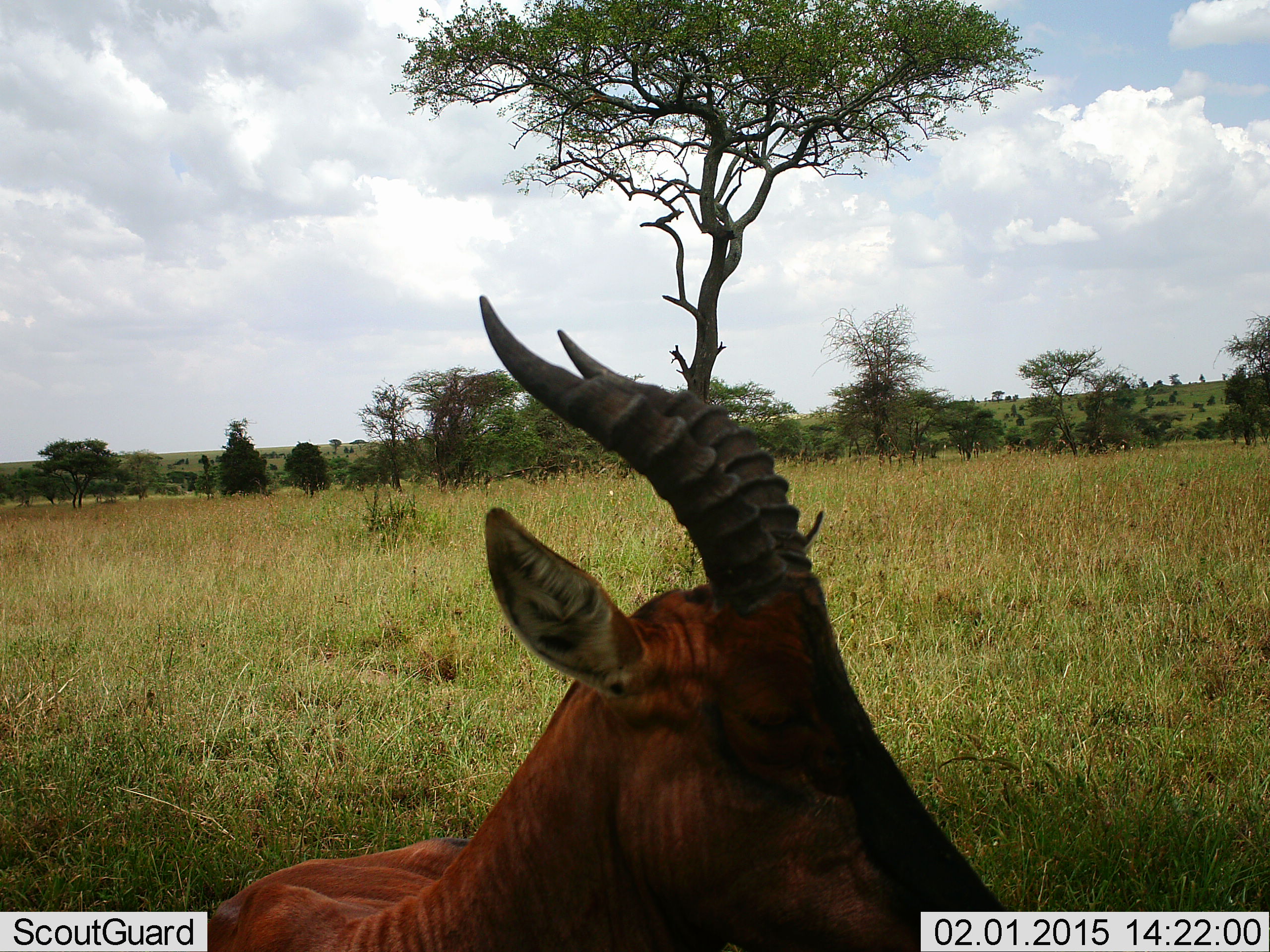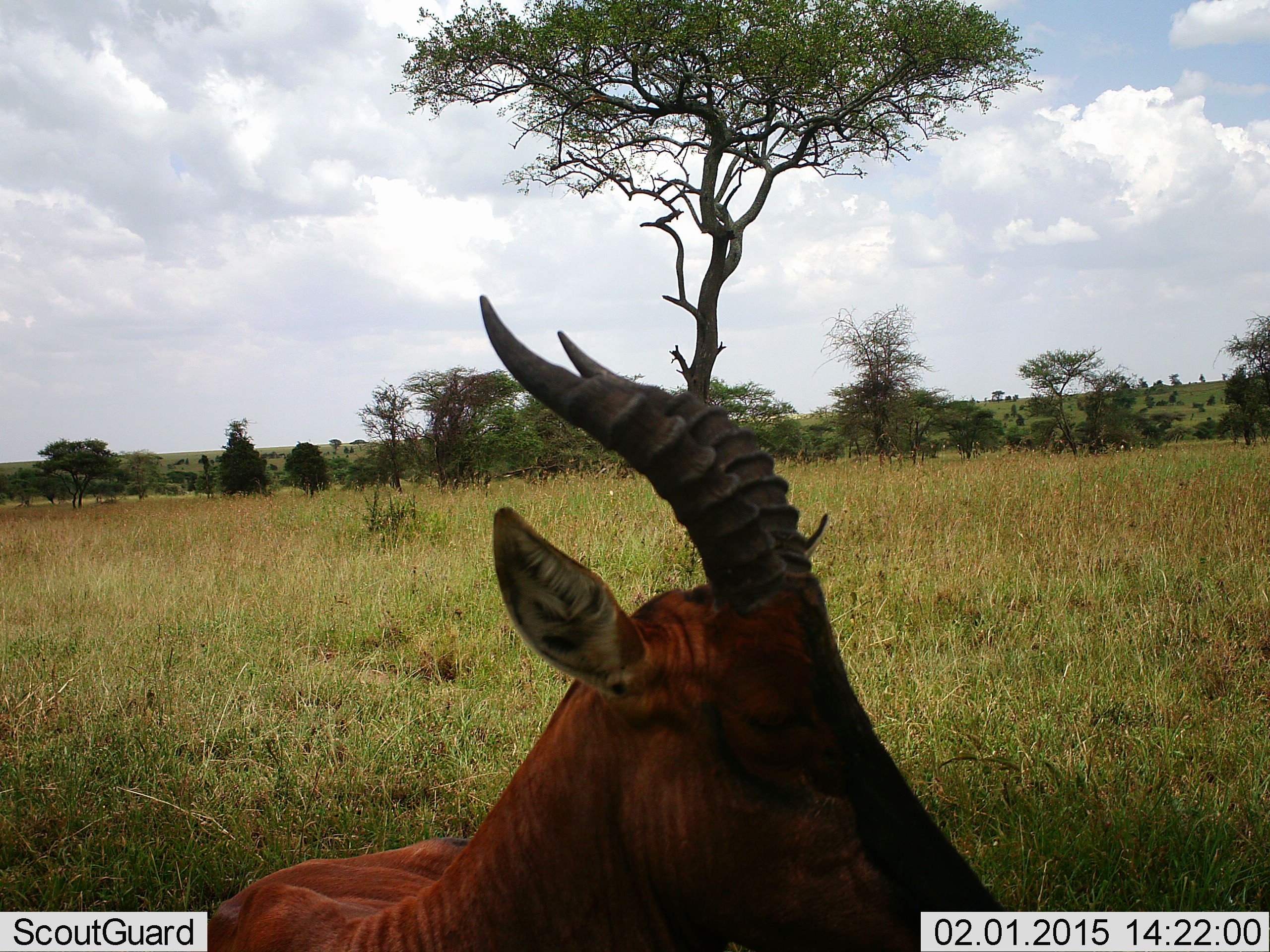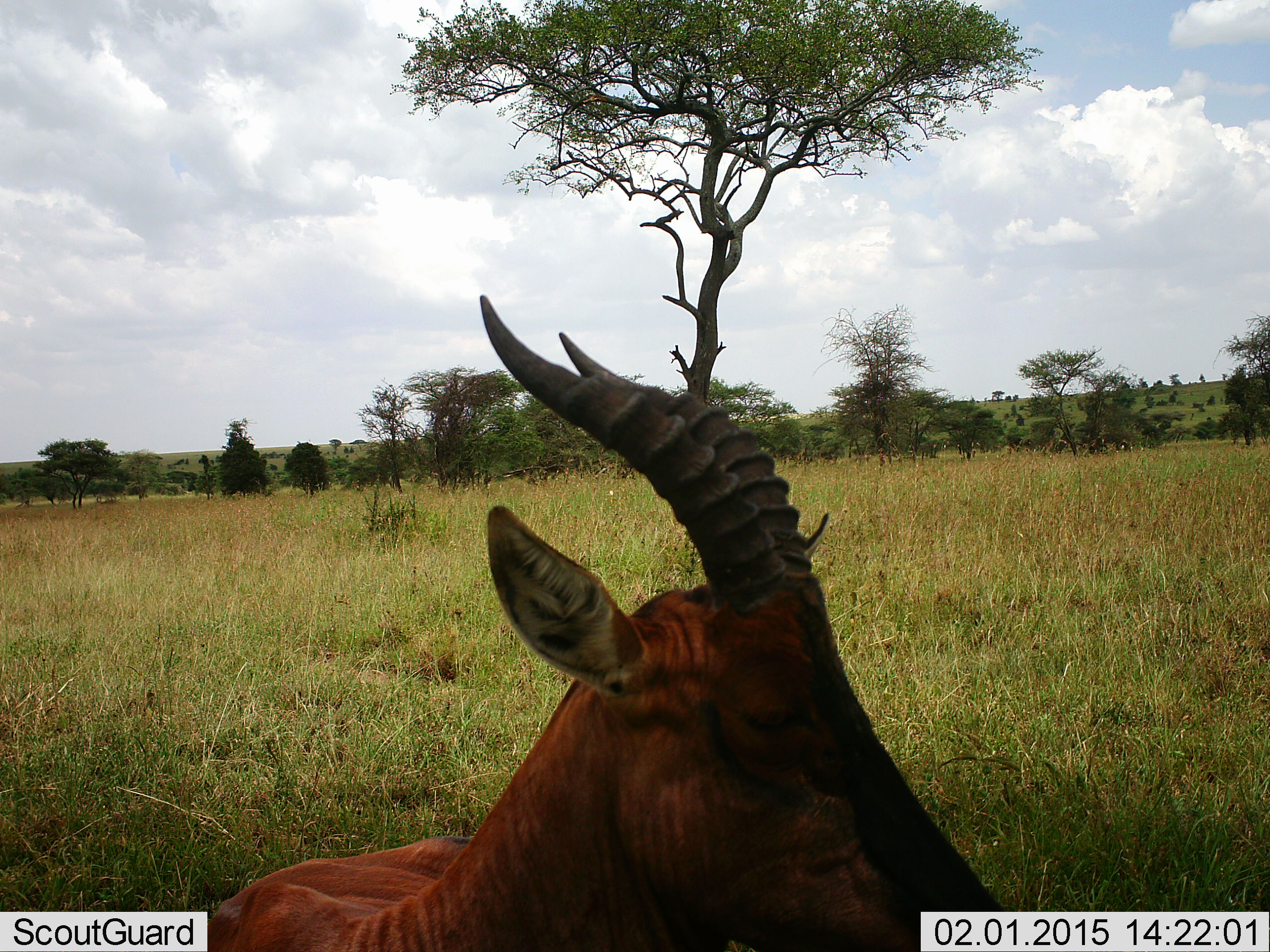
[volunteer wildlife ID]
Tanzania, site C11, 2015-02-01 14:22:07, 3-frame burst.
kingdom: Animalia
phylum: Chordata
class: Mammalia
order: Artiodactyla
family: Bovidae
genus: Damaliscus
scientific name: Damaliscus lunatus jimela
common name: topi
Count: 1.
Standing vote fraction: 20%.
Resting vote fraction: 80%.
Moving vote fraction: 0%.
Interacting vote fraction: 0%.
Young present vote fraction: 0%.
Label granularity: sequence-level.